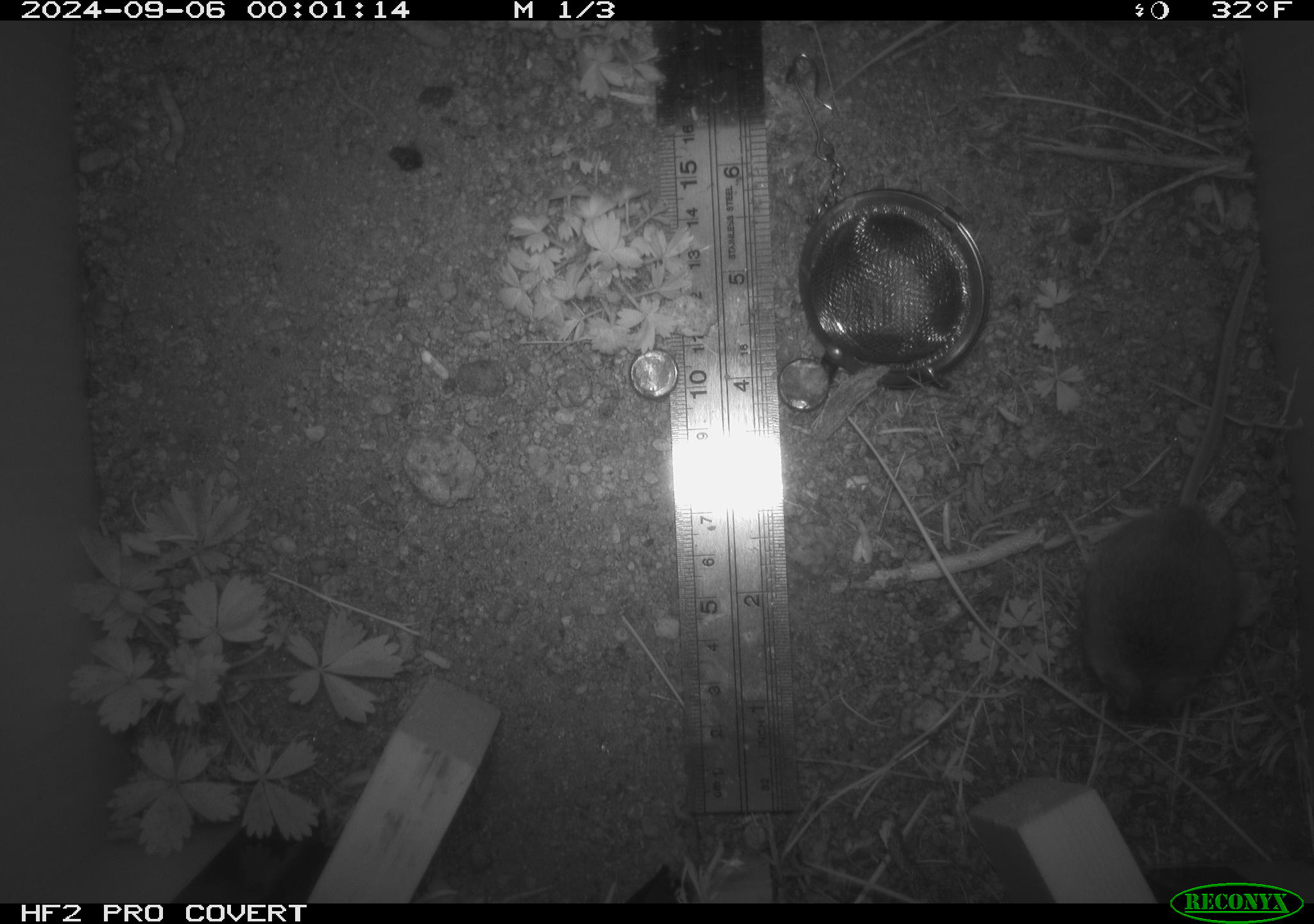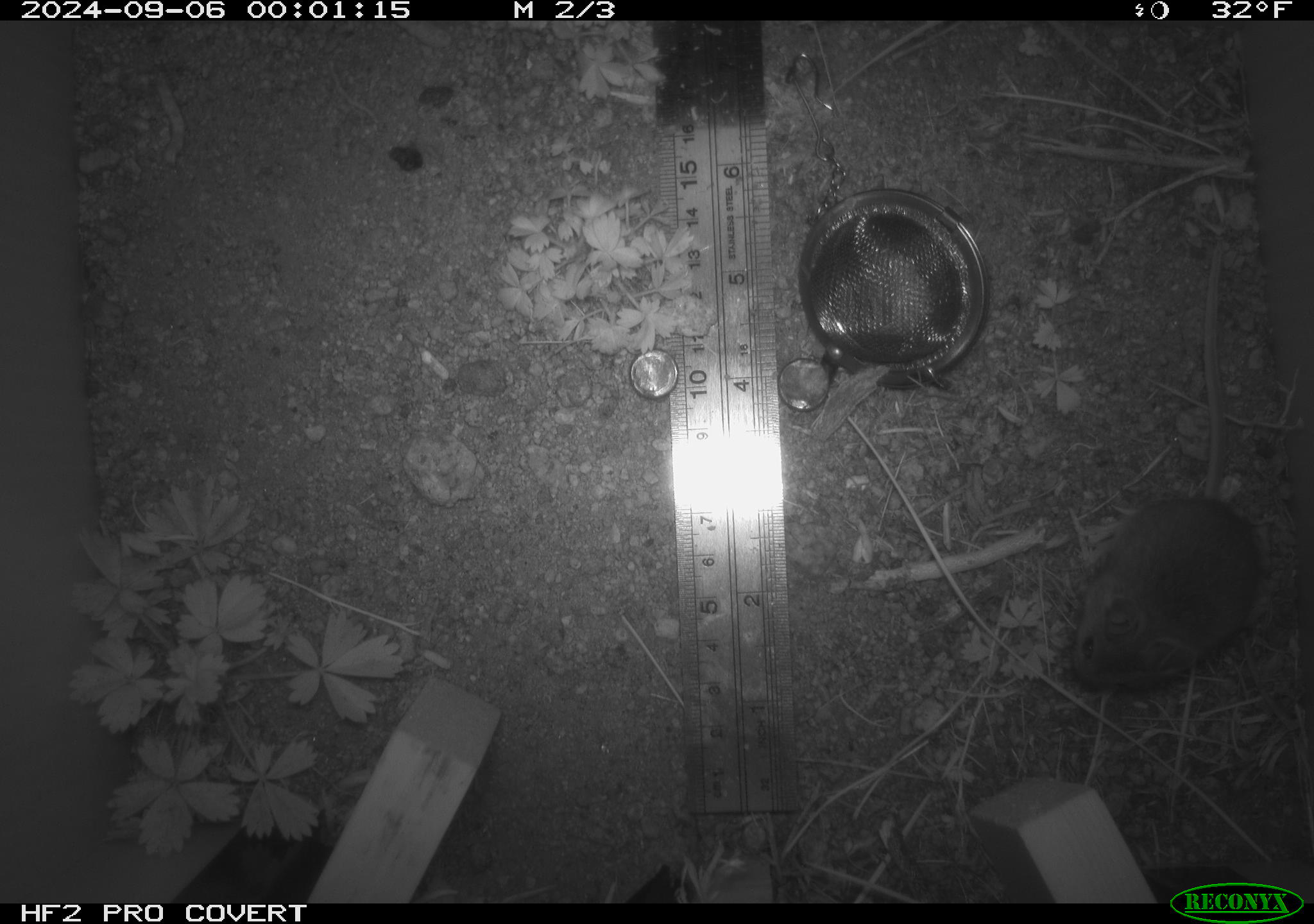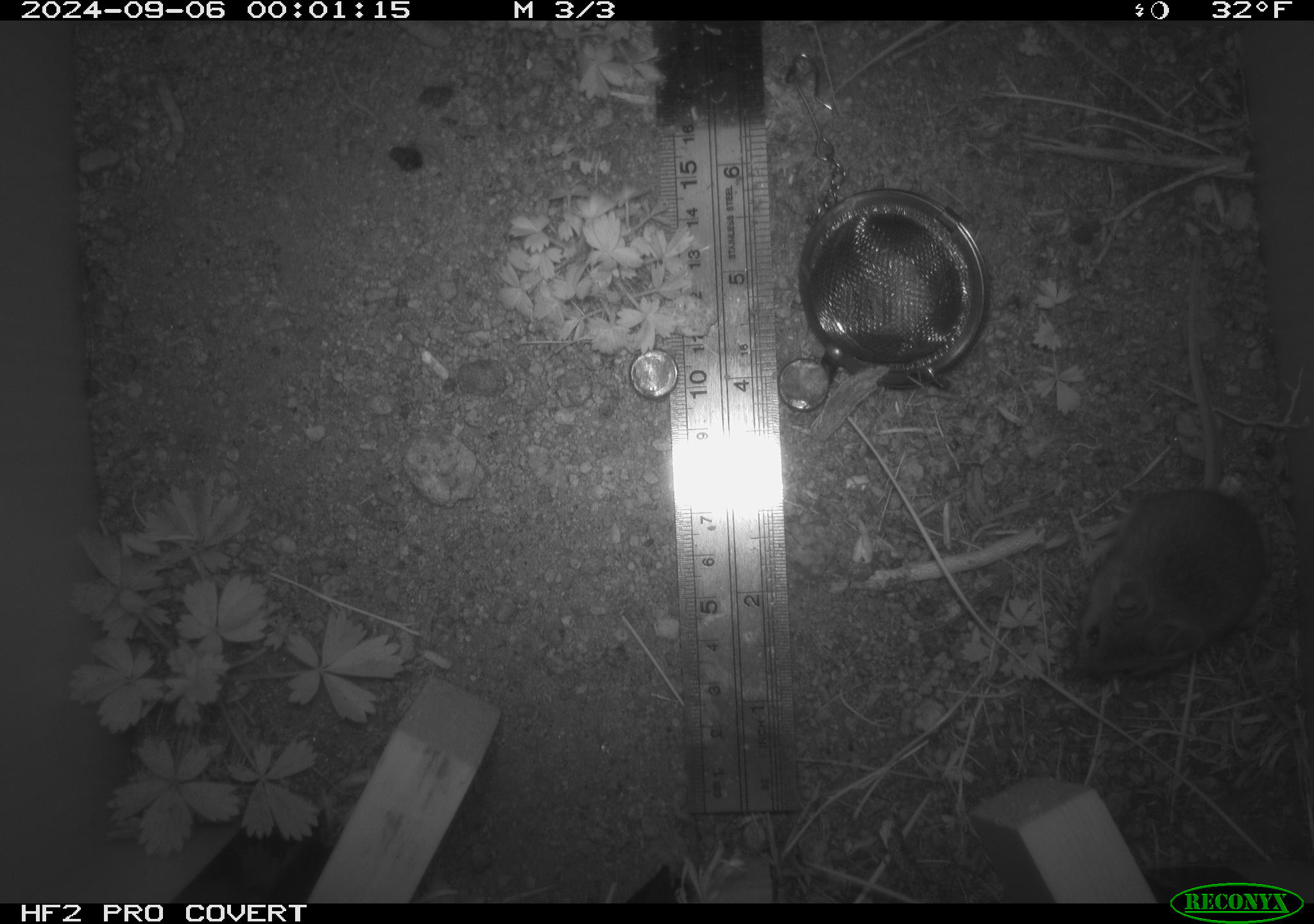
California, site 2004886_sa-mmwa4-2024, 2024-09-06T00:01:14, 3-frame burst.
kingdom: Animalia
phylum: Chordata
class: Mammalia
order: Rodentia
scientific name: Rodentia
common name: mouse species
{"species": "mouse species (Rodentia)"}